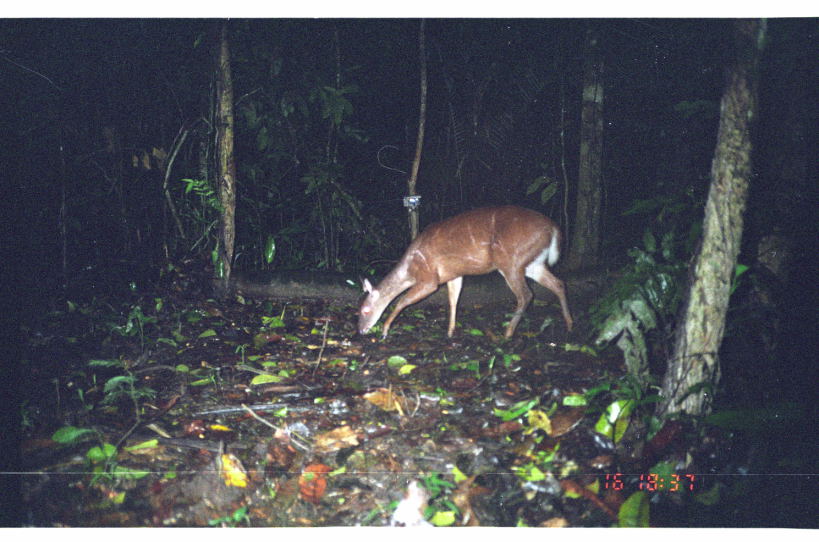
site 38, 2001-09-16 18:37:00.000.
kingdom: Animalia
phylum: Chordata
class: Mammalia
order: Artiodactyla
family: Cervidae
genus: Mazama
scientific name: Mazama americana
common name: red brocket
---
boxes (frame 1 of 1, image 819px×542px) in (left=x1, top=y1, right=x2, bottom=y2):
mazama americana: (left=354, top=201, right=577, bottom=345)